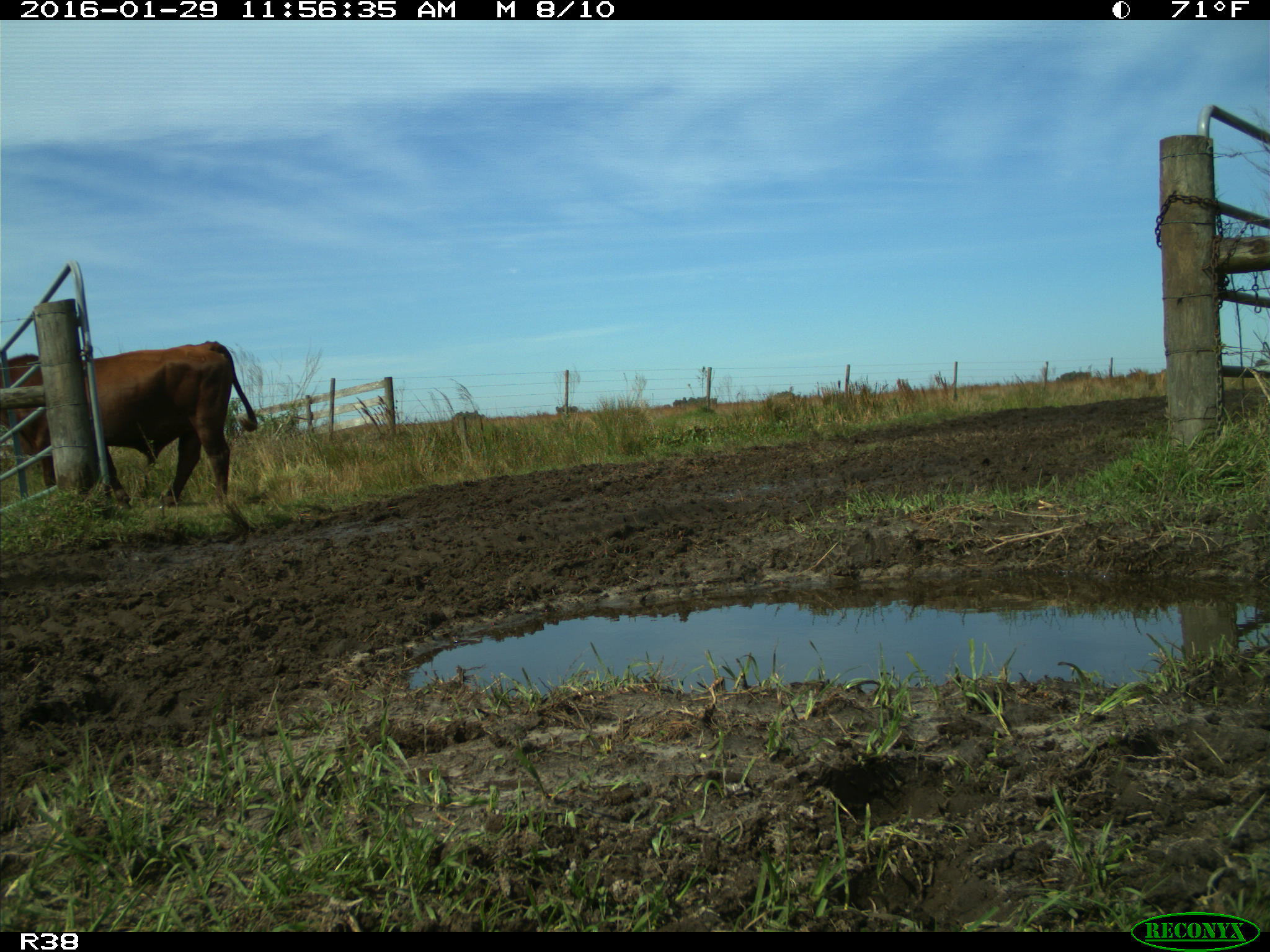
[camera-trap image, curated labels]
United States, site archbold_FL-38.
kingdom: Animalia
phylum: Chordata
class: Mammalia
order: Artiodactyla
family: Bovidae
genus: Bos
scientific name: Bos taurus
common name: domestic cow